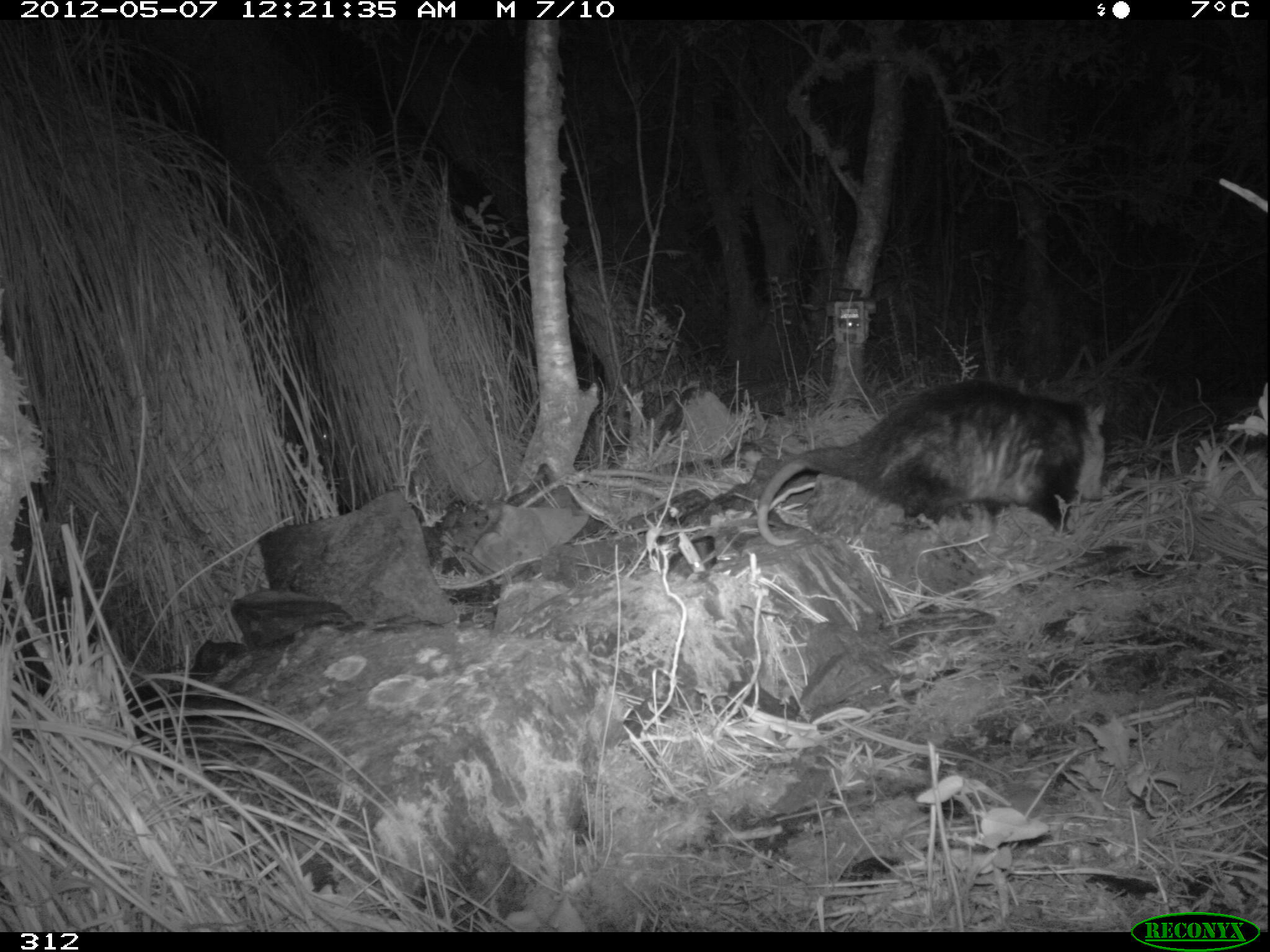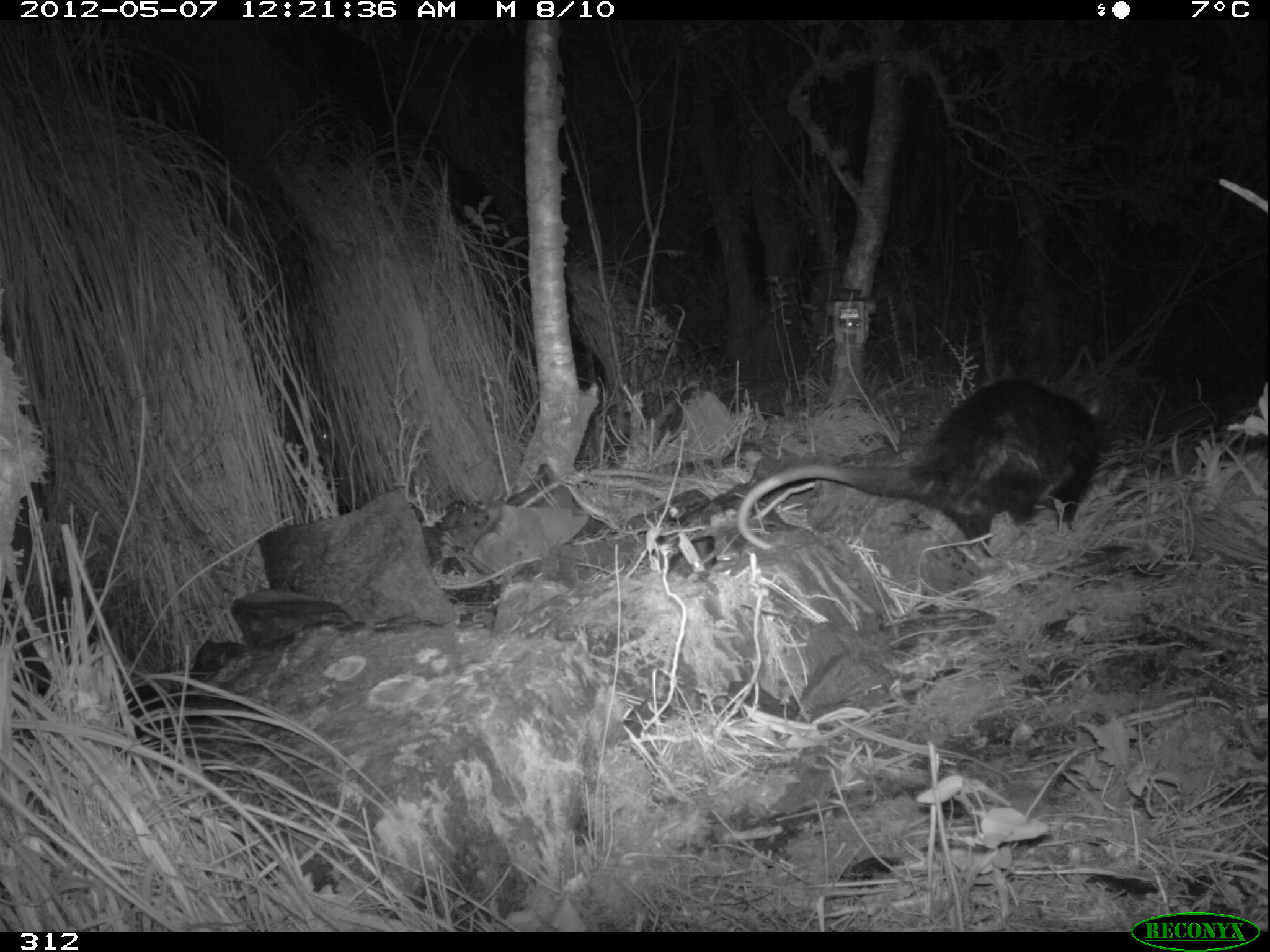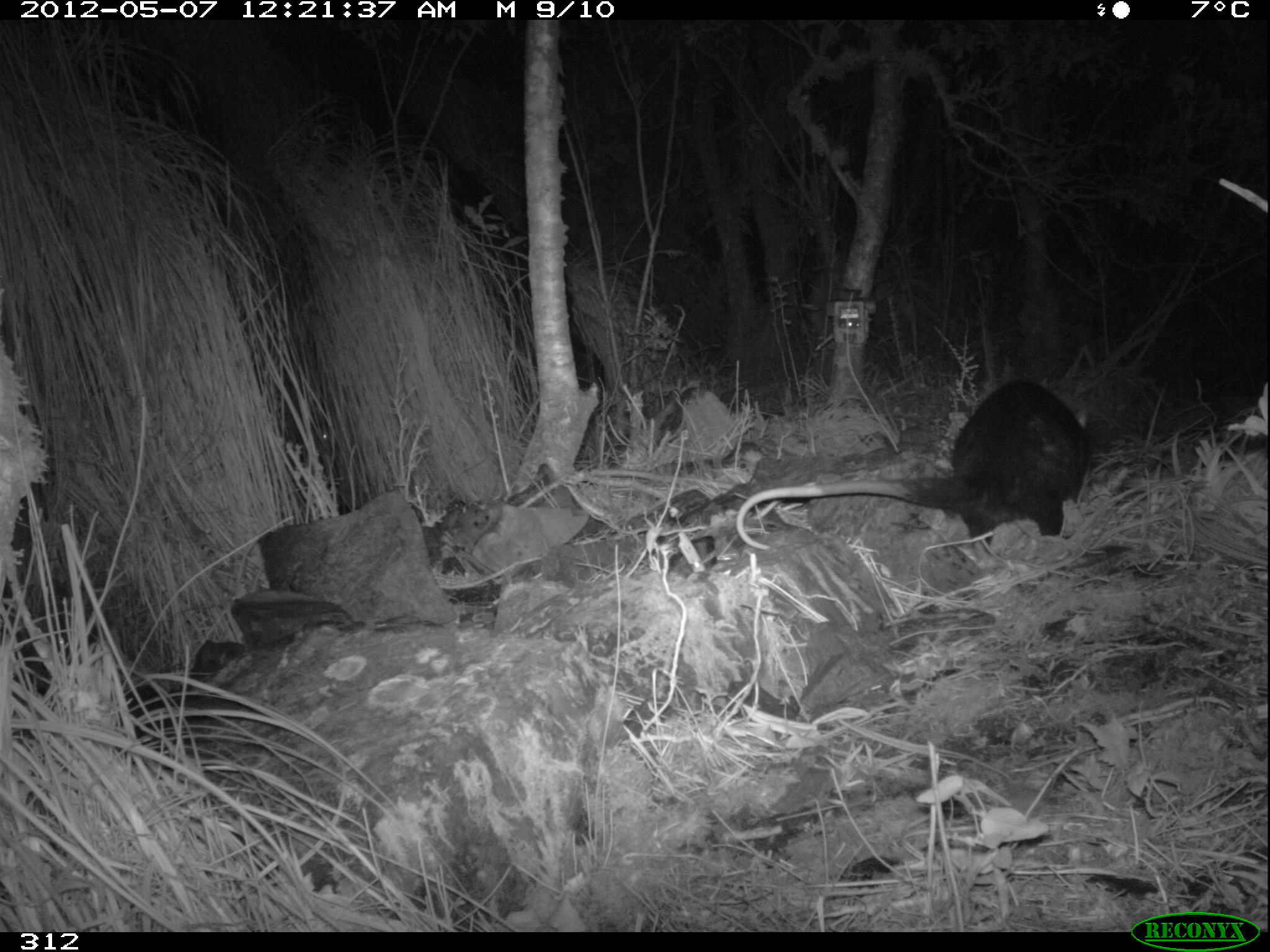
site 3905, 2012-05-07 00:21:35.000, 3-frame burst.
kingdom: Animalia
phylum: Chordata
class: Mammalia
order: Didelphimorphia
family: Didelphidae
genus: Didelphis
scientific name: Didelphis pernigra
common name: andean white-eared opossum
Didelphis pernigra (andean white-eared opossum).